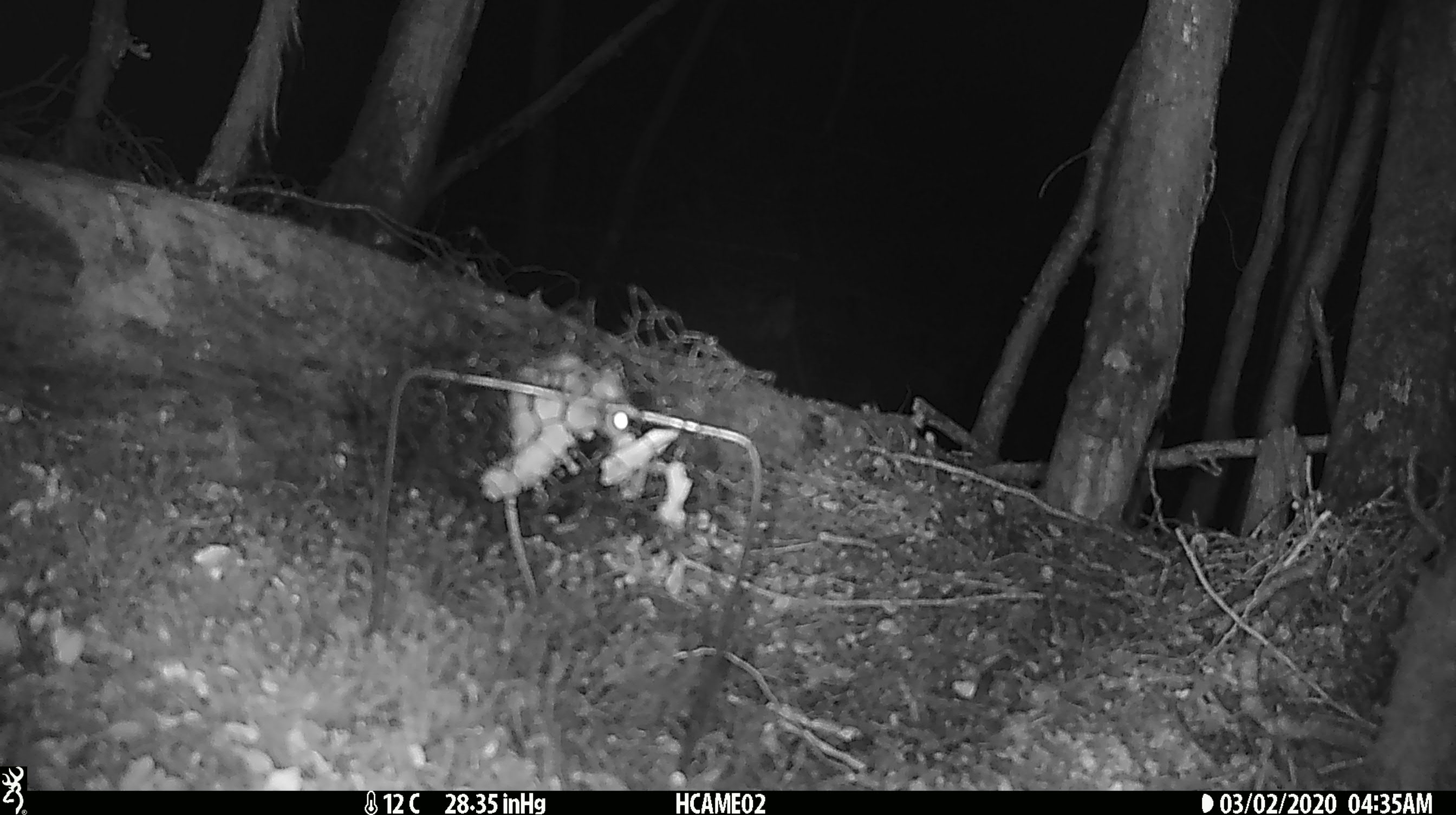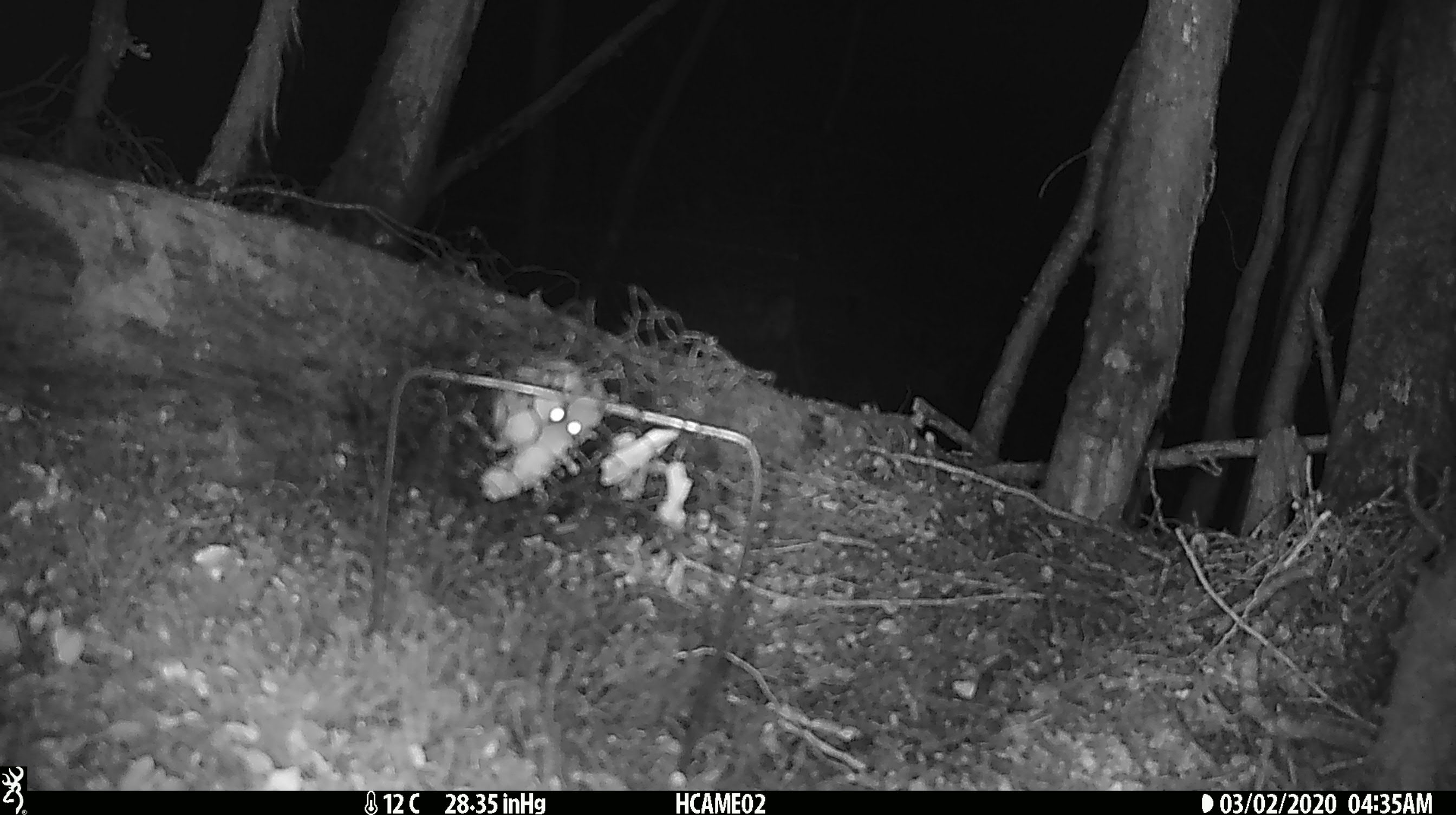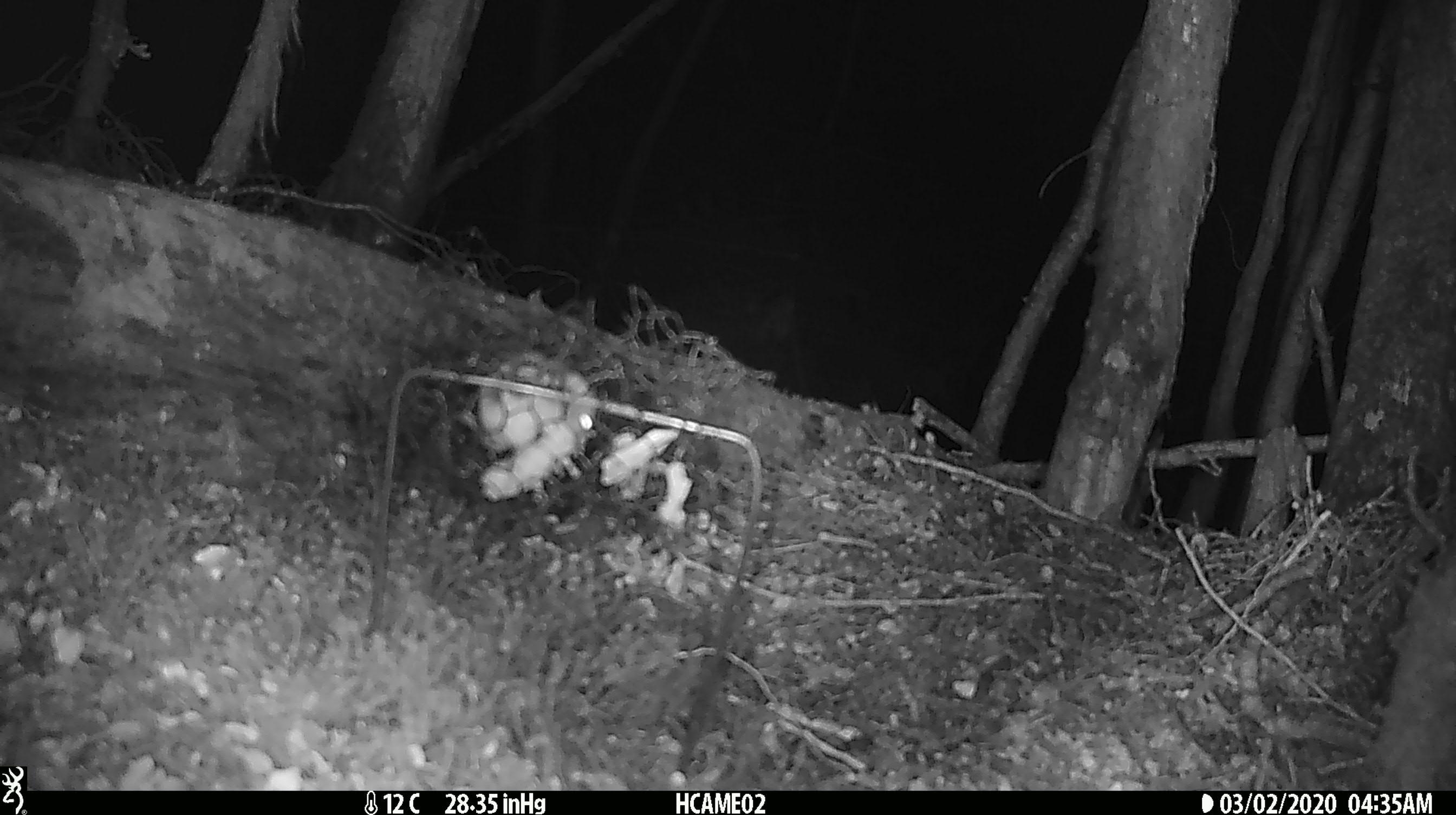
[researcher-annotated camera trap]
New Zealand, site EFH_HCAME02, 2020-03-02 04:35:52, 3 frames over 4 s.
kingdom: Animalia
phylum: Chordata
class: Mammalia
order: Rodentia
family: Muridae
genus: Mus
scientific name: Mus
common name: mouse